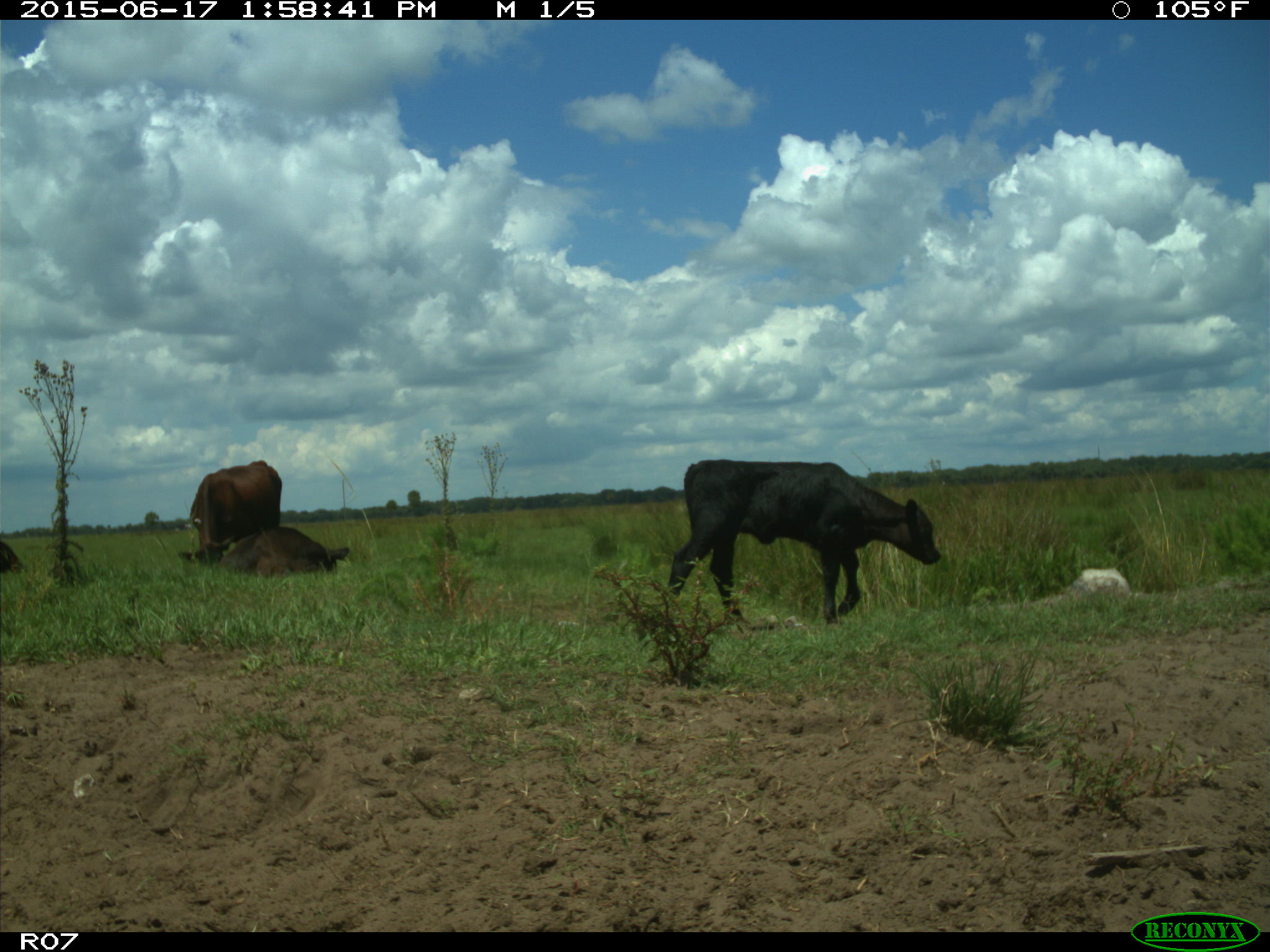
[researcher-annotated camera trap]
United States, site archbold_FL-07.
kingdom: Animalia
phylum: Chordata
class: Mammalia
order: Artiodactyla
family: Bovidae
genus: Bos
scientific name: Bos taurus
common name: domestic cow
Bos taurus (domestic cow).